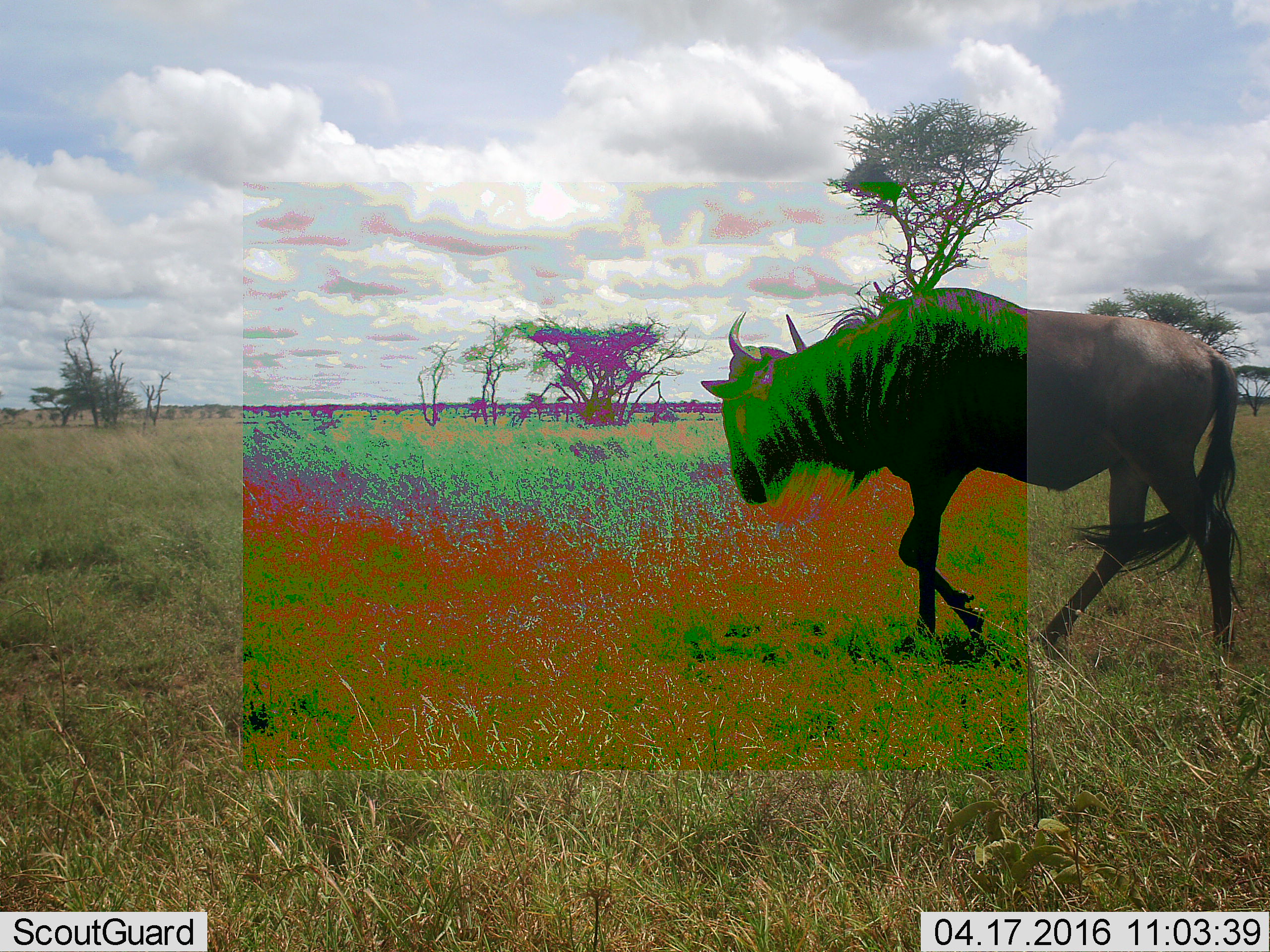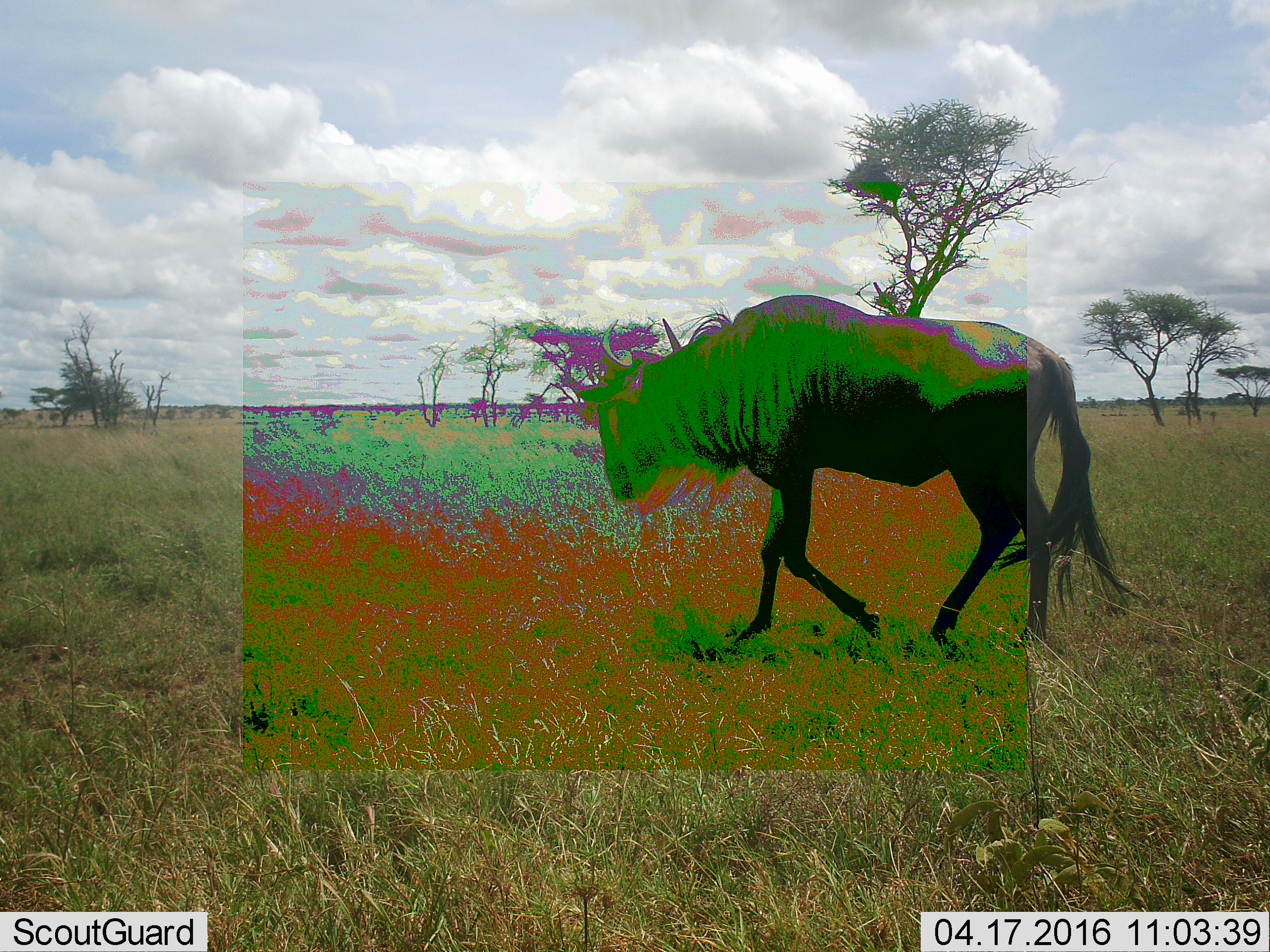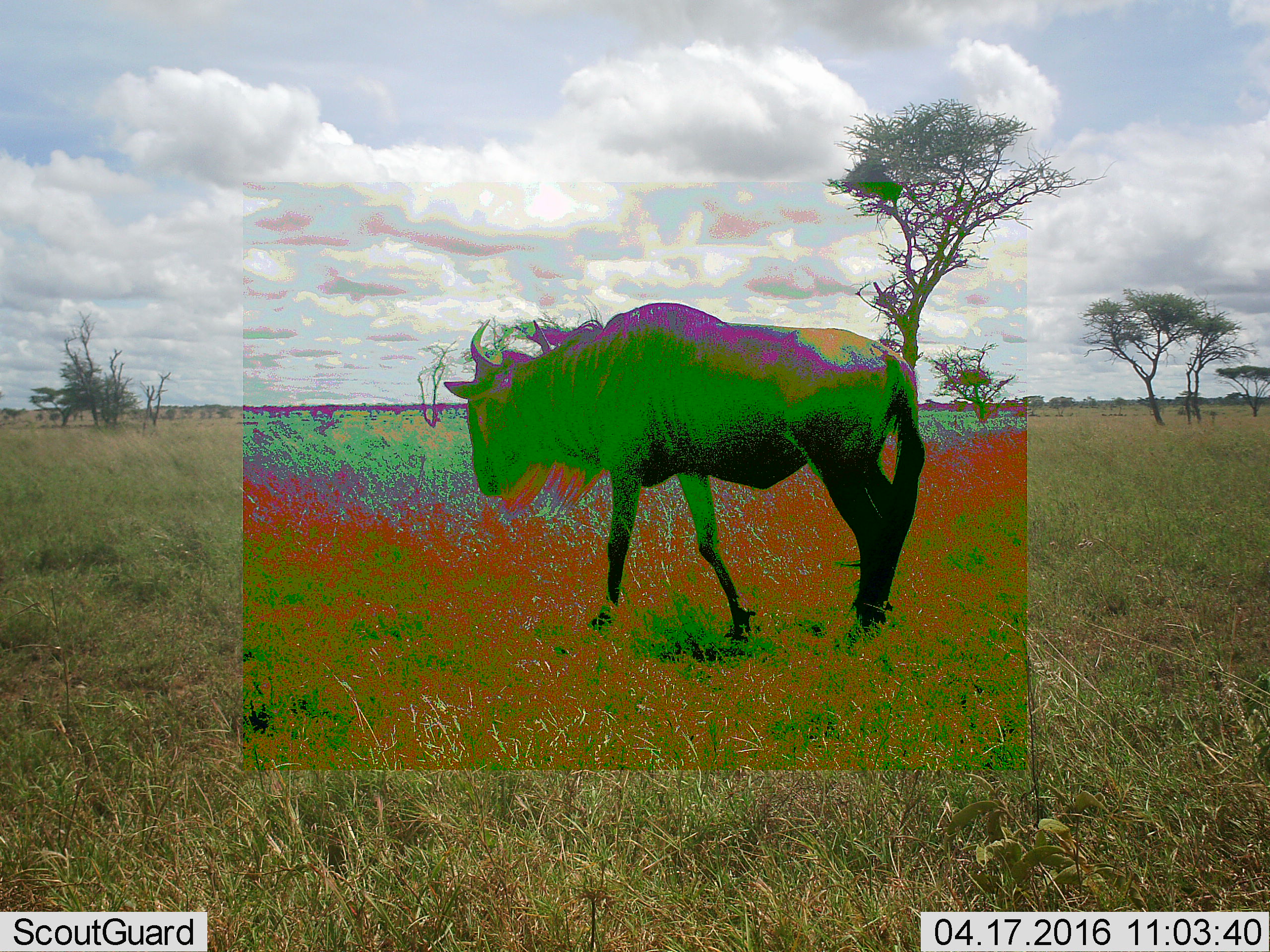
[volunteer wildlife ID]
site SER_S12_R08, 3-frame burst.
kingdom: Animalia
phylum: Chordata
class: Mammalia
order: Artiodactyla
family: Bovidae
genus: Connochaetes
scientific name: Connochaetes taurinus taurinus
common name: blue wildebeest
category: wildebeestblue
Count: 1.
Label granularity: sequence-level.